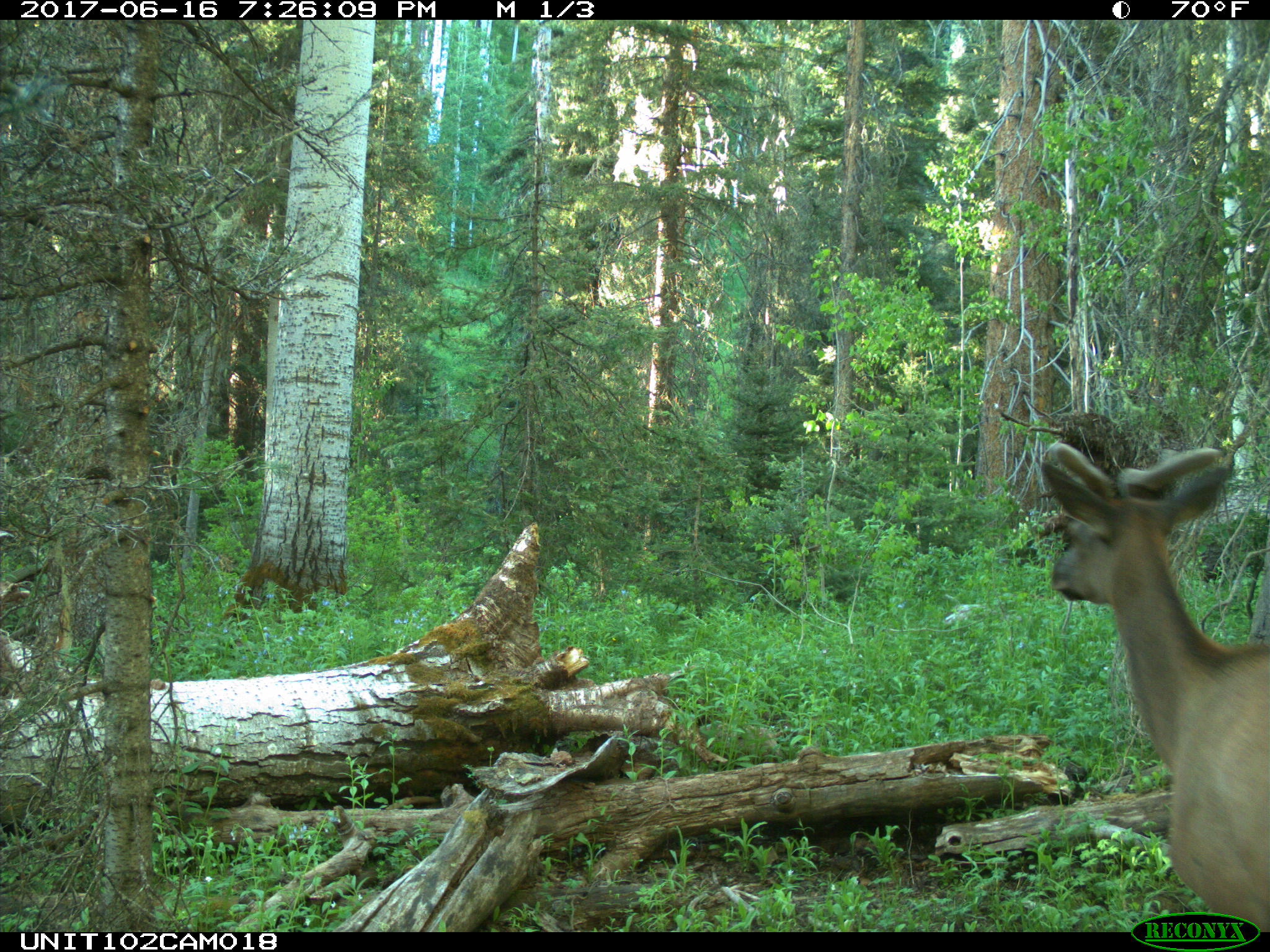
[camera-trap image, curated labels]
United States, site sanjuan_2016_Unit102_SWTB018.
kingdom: Animalia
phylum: Chordata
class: Mammalia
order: Artiodactyla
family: Cervidae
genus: Cervus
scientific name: Cervus elaphus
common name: red deer